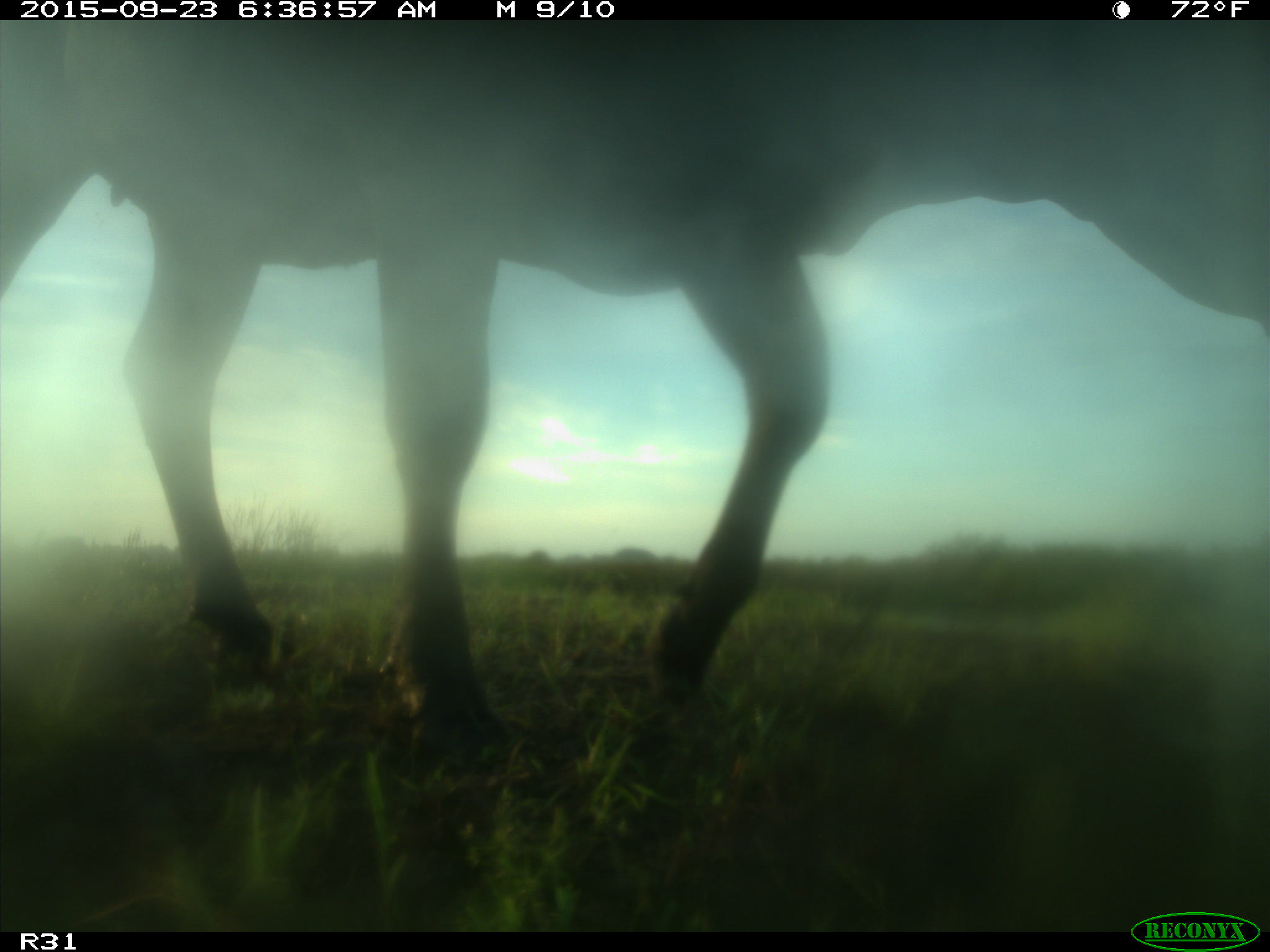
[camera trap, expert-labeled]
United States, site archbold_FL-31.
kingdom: Animalia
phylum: Chordata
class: Mammalia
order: Artiodactyla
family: Bovidae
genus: Bos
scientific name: Bos taurus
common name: domestic cow